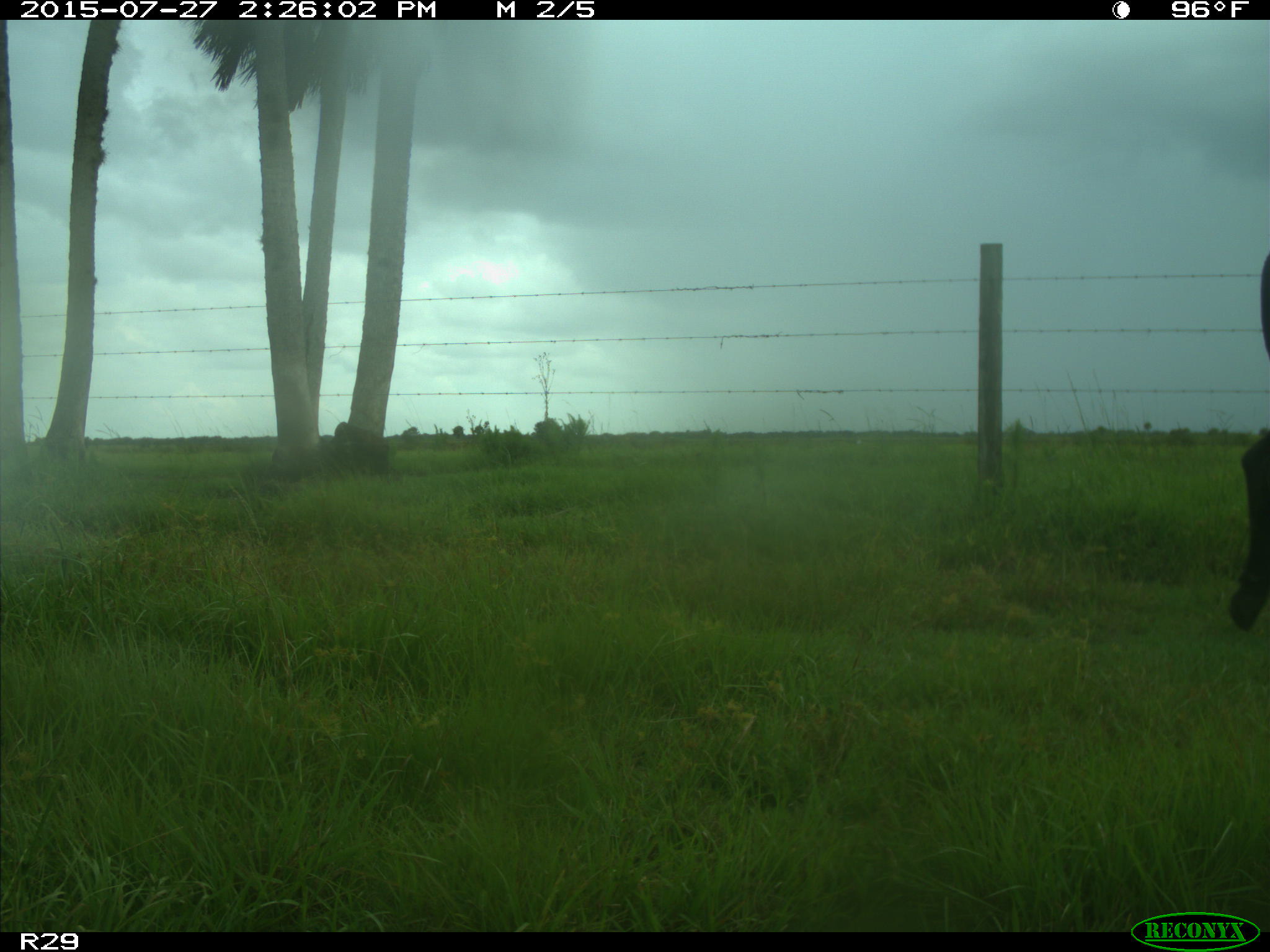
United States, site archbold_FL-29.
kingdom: Animalia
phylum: Chordata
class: Mammalia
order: Artiodactyla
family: Bovidae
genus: Bos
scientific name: Bos taurus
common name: domestic cow